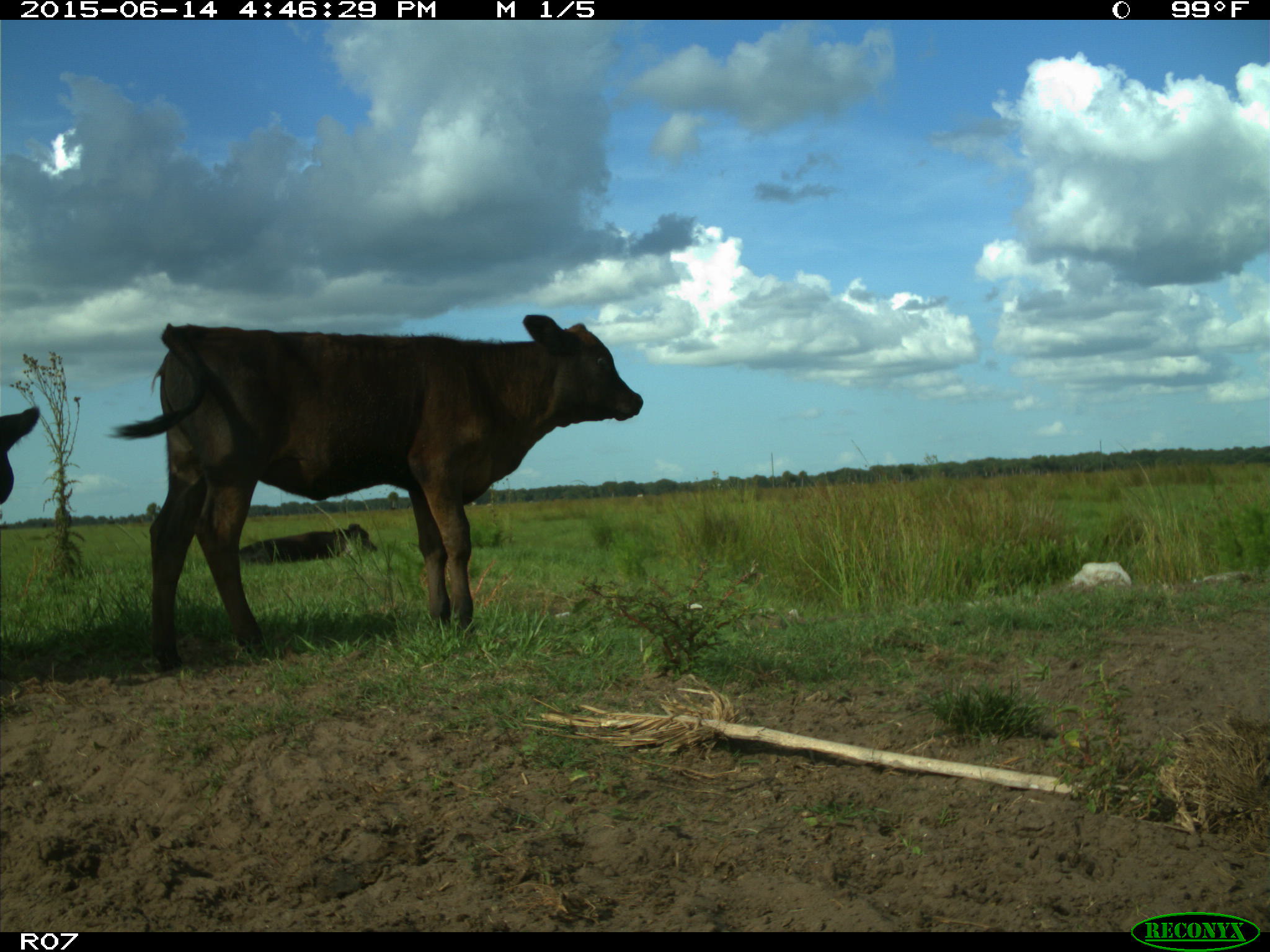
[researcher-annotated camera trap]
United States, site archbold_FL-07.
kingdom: Animalia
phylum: Chordata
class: Mammalia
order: Artiodactyla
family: Bovidae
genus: Bos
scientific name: Bos taurus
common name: domestic cow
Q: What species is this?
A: Bos taurus (domestic cow).